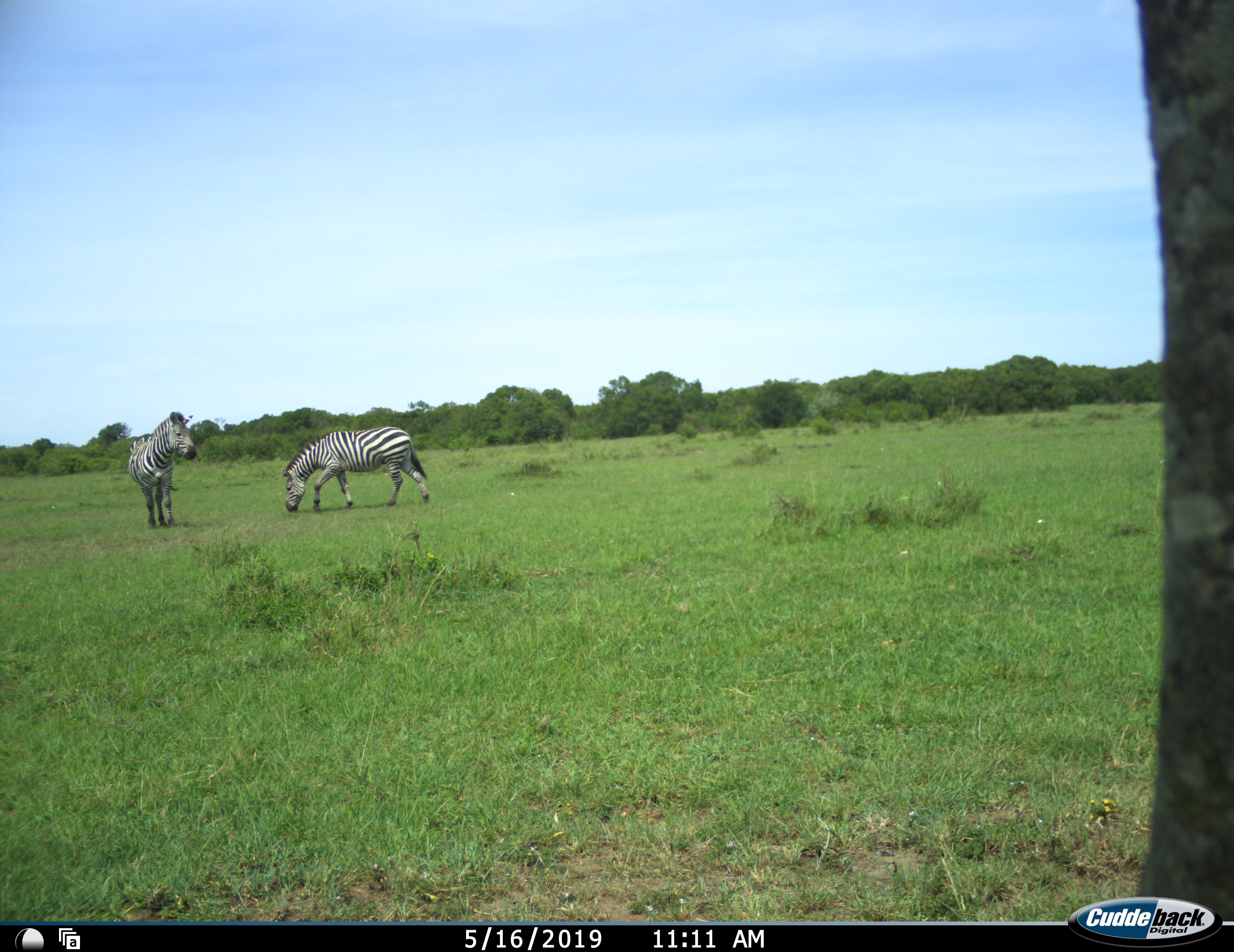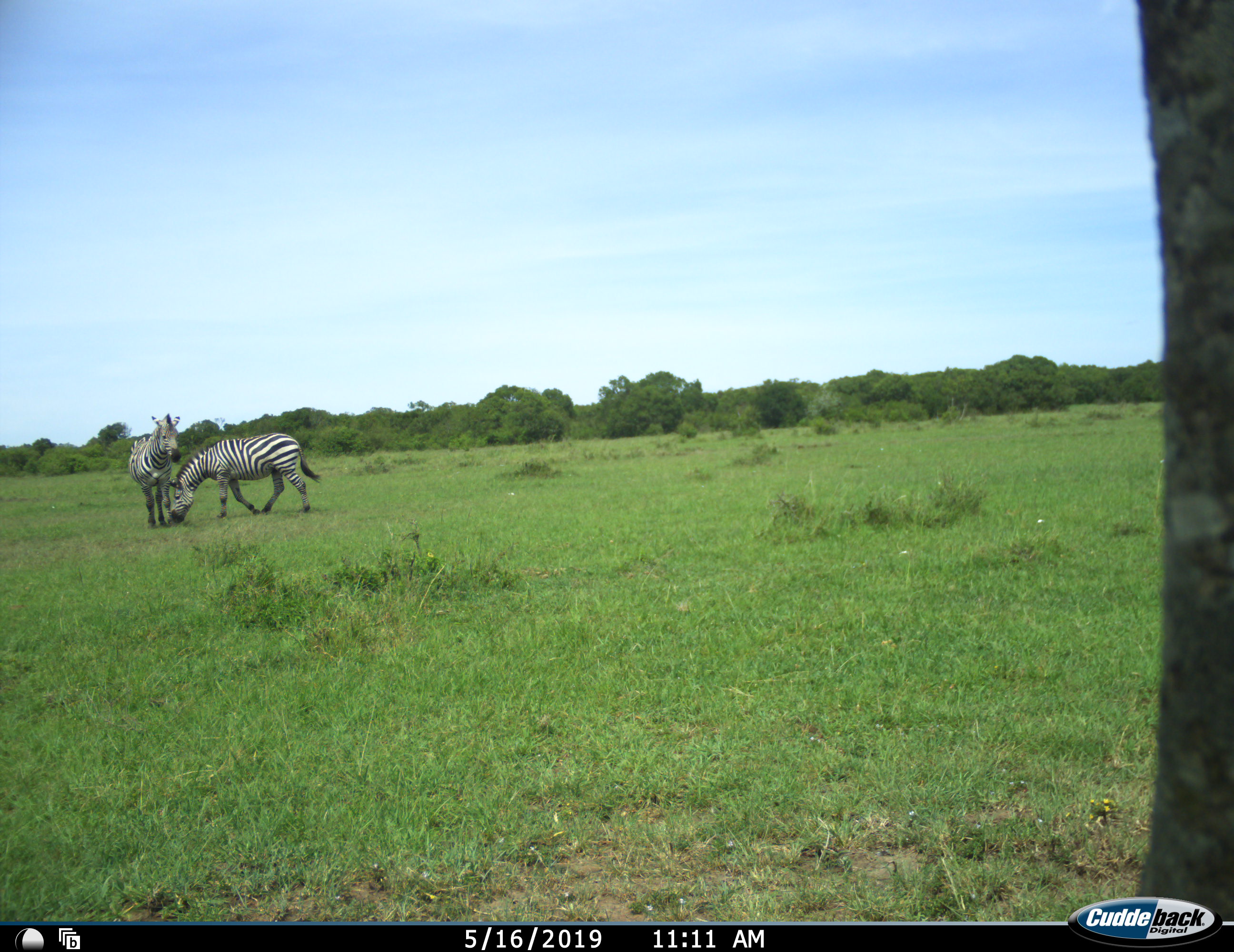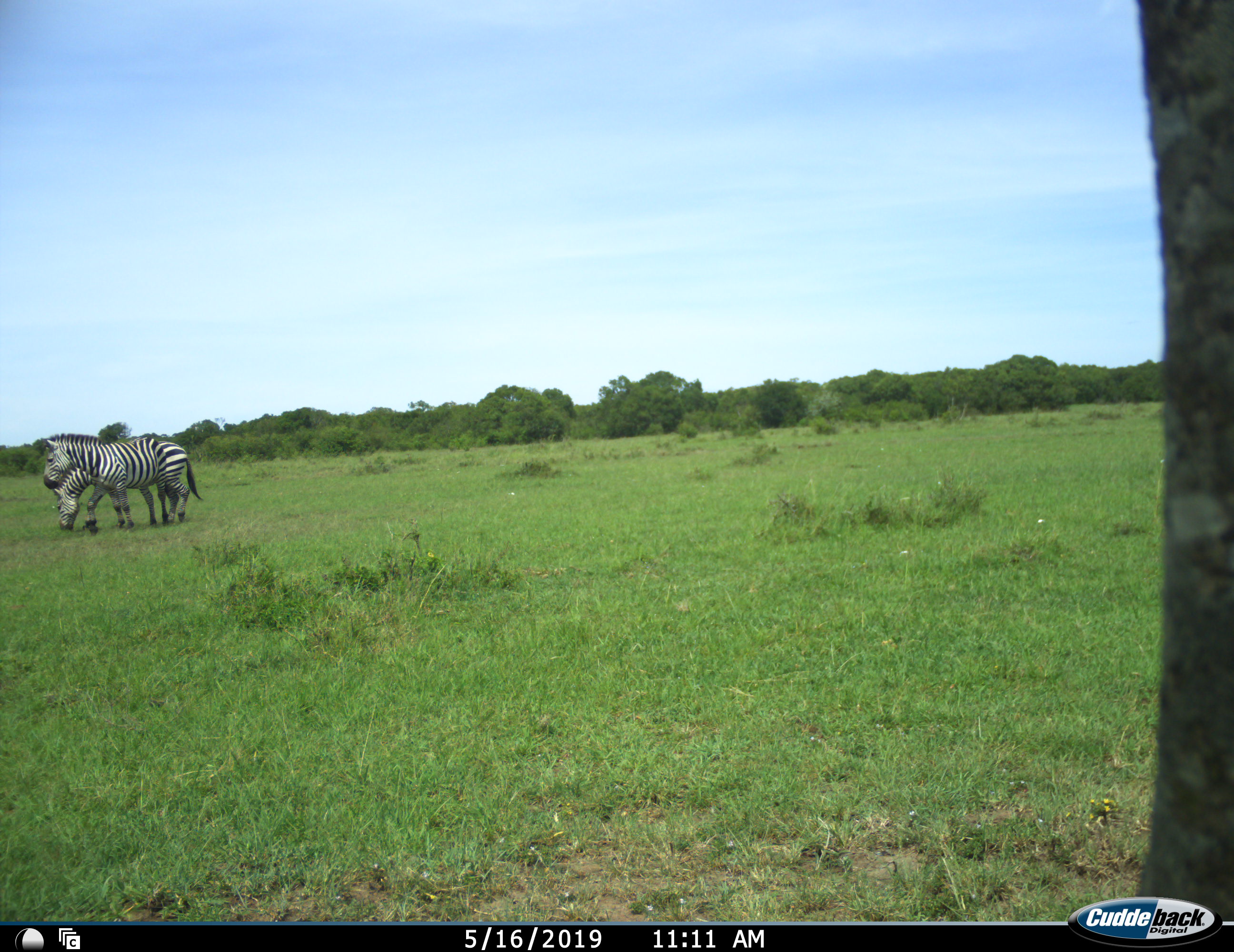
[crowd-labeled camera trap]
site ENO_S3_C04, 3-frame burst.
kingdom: Animalia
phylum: Chordata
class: Mammalia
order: Perissodactyla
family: Equidae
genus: Equus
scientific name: Equus quagga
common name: plains zebra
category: zebraplains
Zebraplains (plains zebra) (Equus quagga), count 2. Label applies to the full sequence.